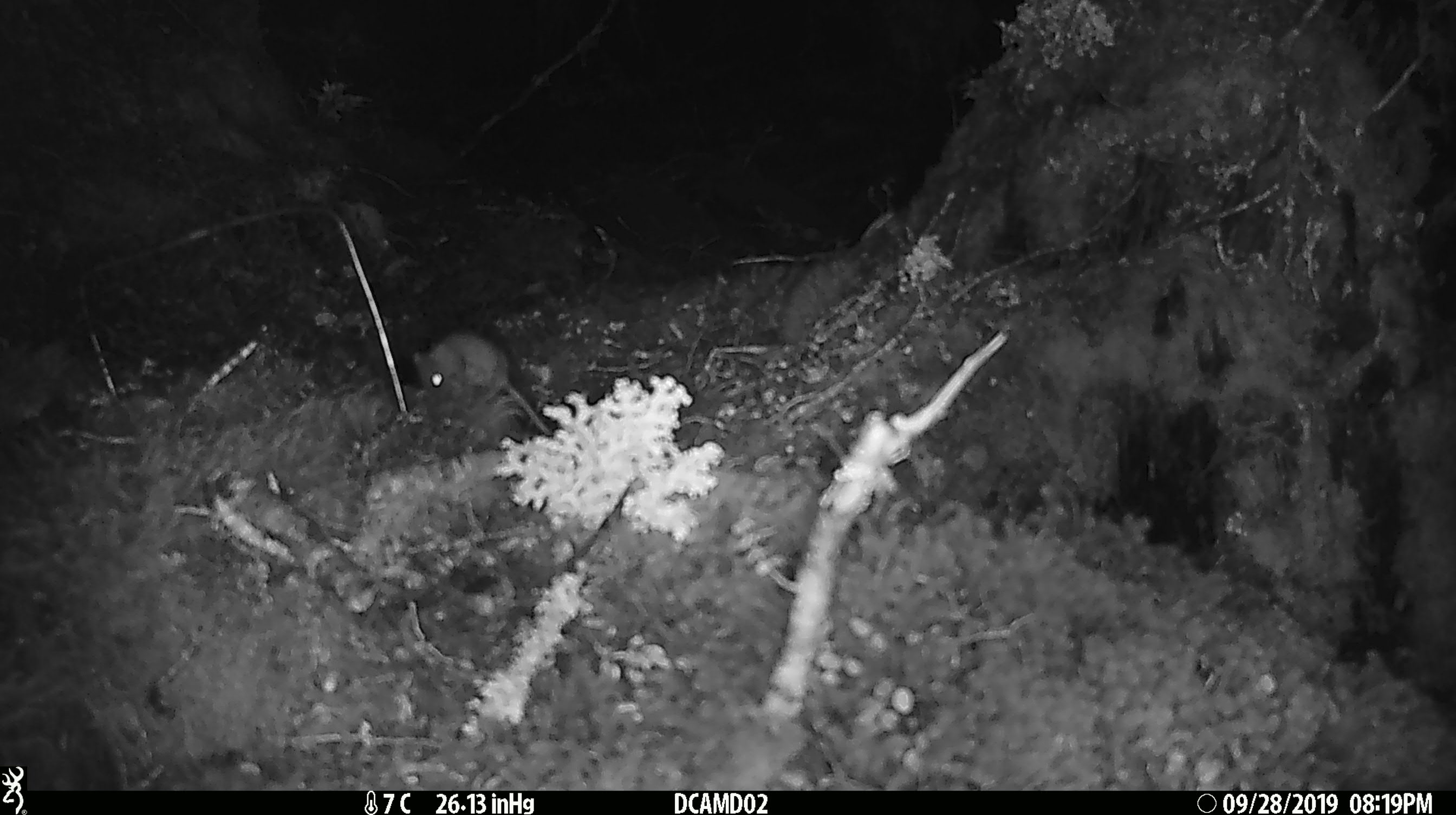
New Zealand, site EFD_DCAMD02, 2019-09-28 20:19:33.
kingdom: Animalia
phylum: Chordata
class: Mammalia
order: Rodentia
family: Muridae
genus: Mus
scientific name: Mus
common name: mouse